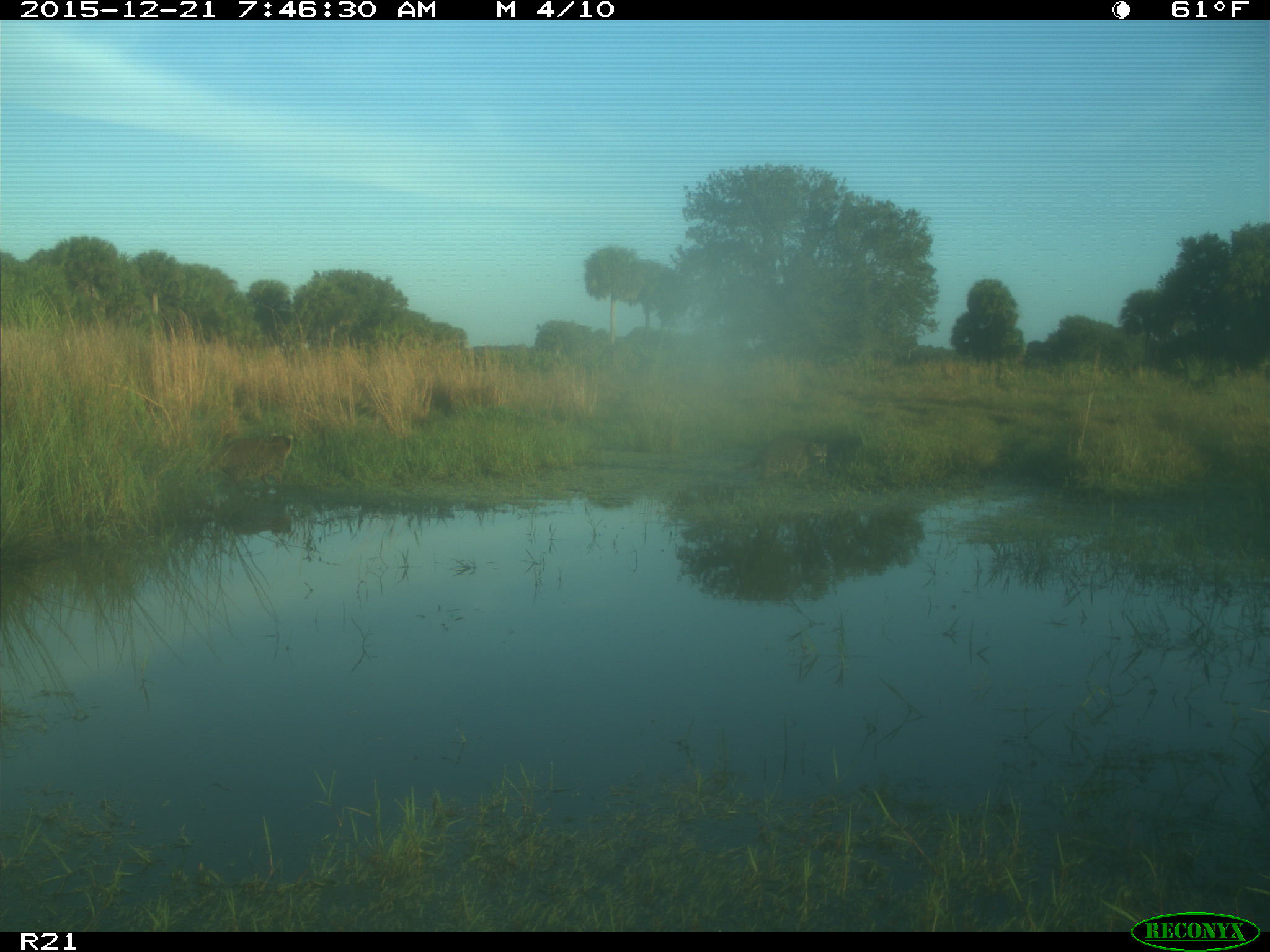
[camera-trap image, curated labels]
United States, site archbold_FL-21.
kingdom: Animalia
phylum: Chordata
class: Mammalia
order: Carnivora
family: Procyonidae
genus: Procyon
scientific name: Procyon lotor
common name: common raccoon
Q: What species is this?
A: Procyon lotor (common raccoon).